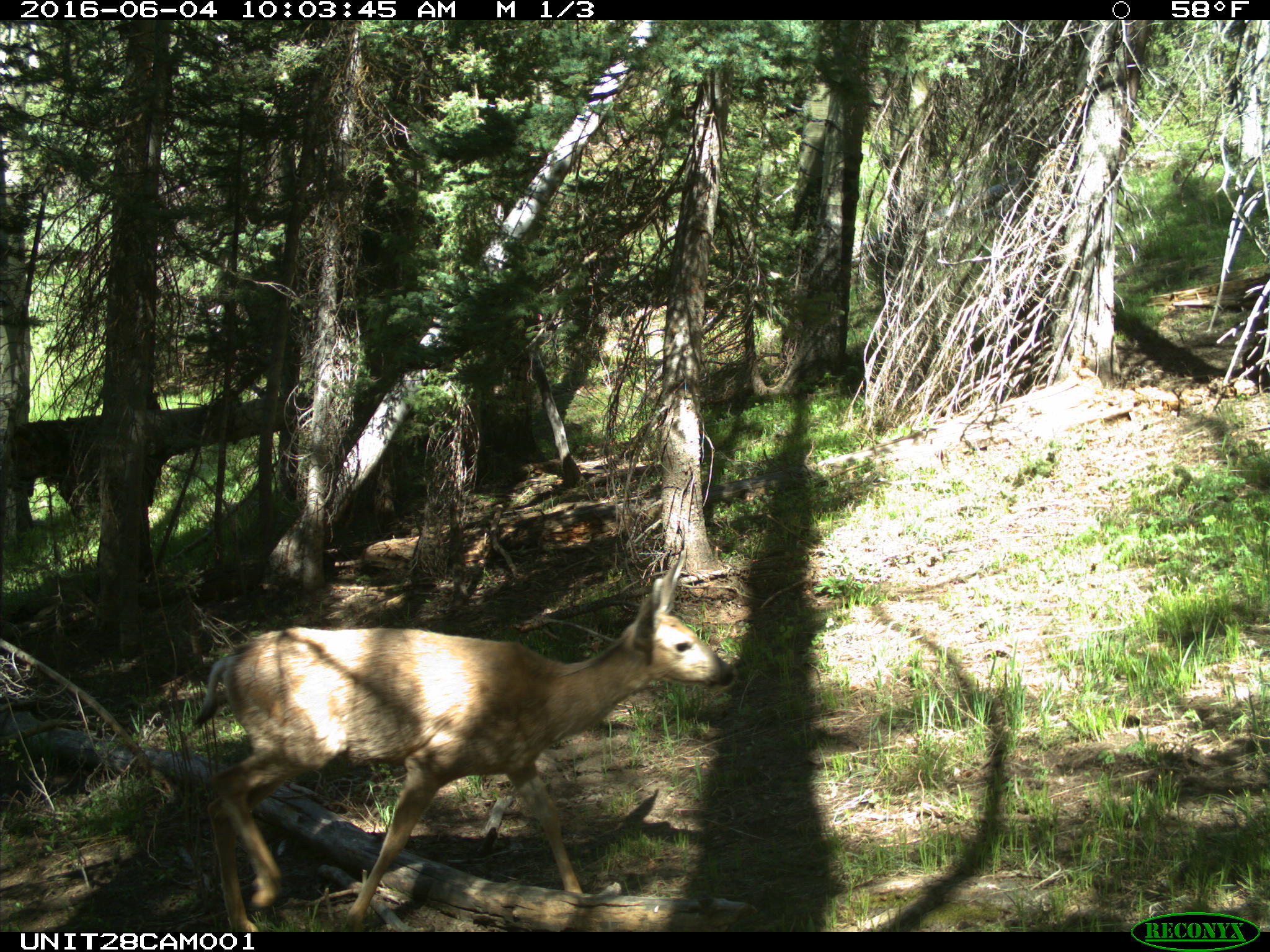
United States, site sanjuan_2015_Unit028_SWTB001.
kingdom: Animalia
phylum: Chordata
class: Mammalia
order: Artiodactyla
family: Cervidae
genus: Odocoileus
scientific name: Odocoileus hemionus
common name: mule deer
Odocoileus hemionus (mule deer).